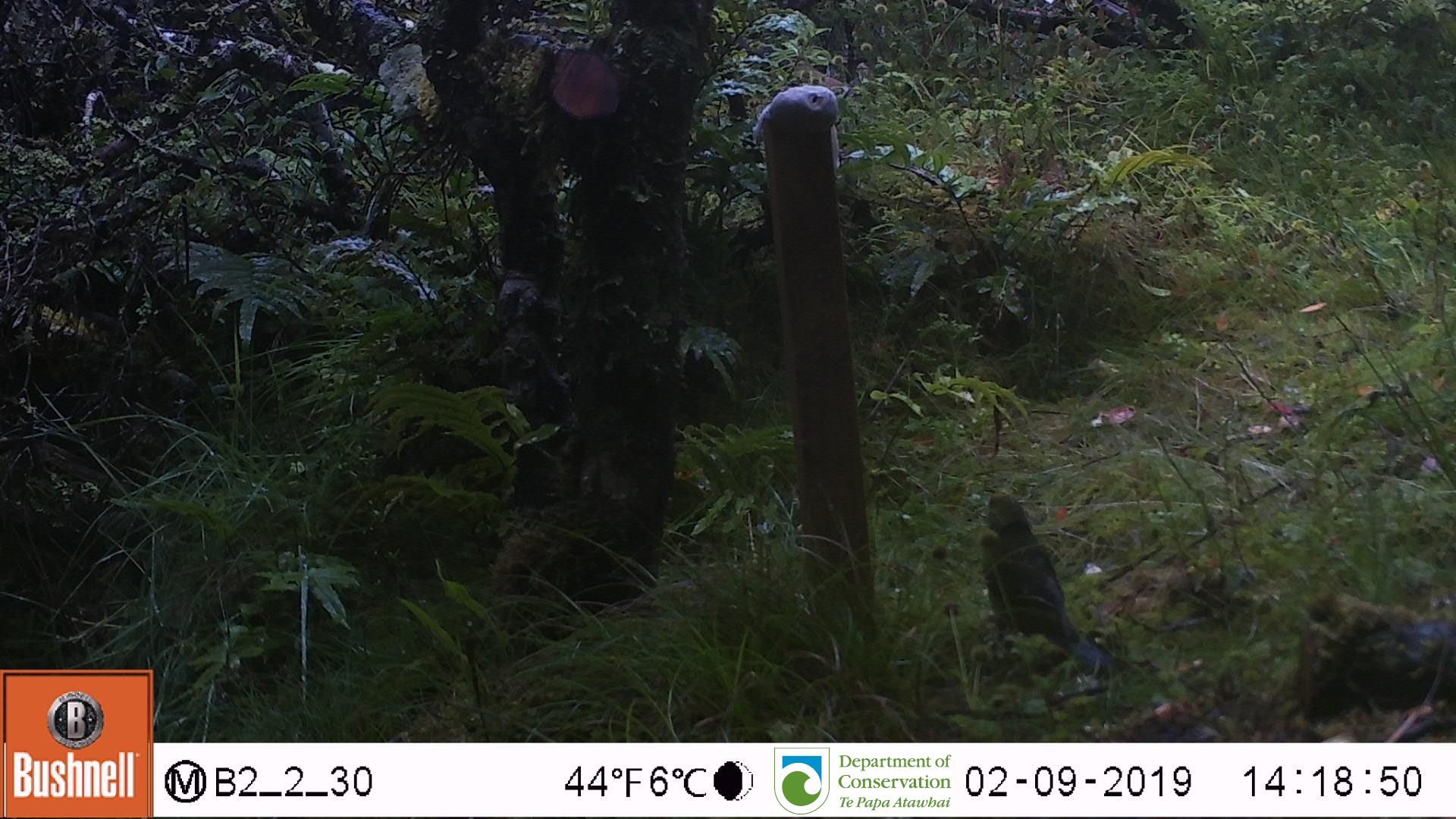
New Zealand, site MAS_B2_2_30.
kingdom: Animalia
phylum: Chordata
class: Aves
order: Psittaciformes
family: Psittaculidae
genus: Cyanoramphus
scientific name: Cyanoramphus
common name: parakeet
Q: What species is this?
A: Parakeet (Cyanoramphus).